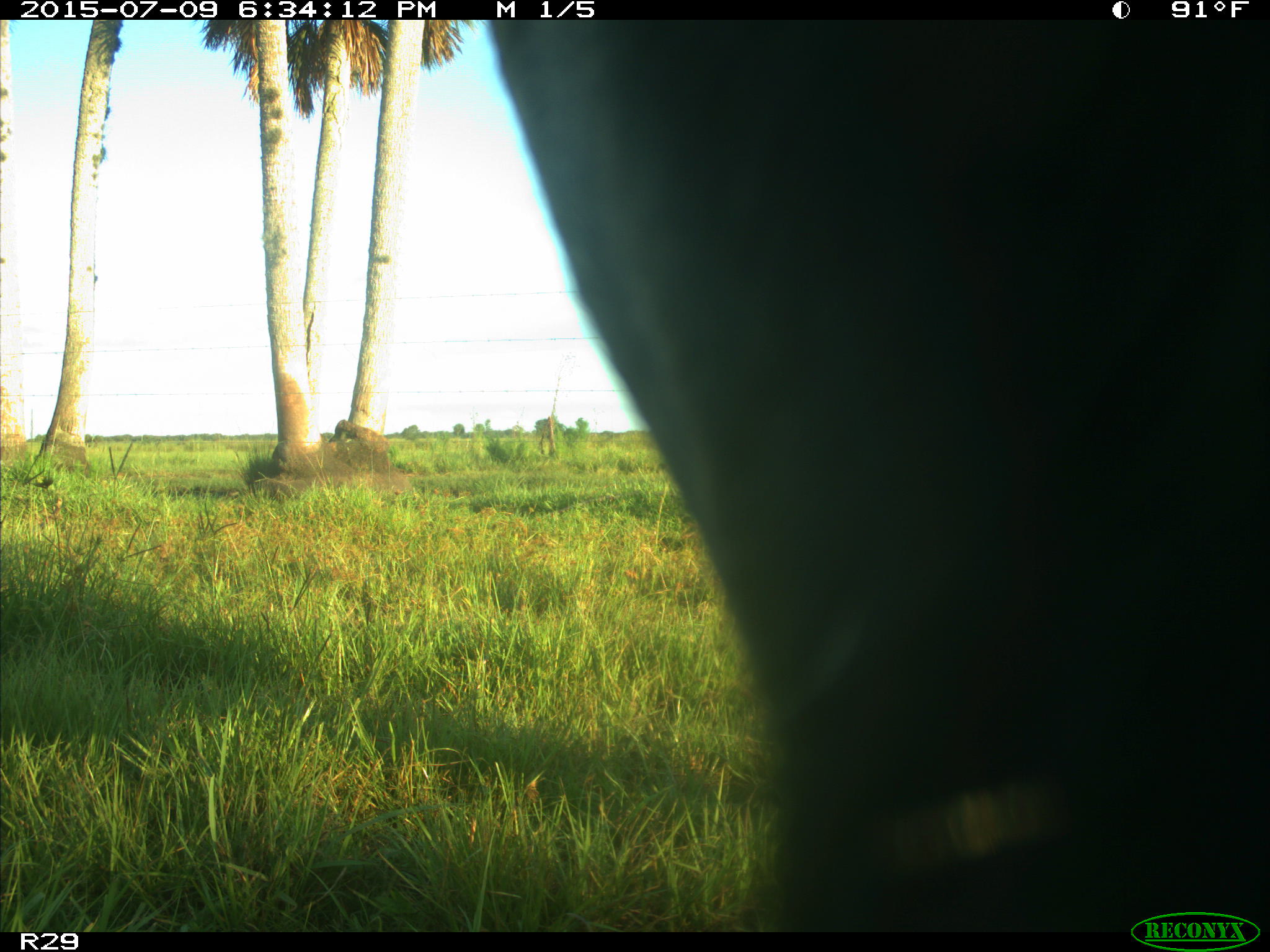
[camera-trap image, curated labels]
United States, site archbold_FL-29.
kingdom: Animalia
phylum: Chordata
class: Mammalia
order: Artiodactyla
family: Bovidae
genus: Bos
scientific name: Bos taurus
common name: domestic cow